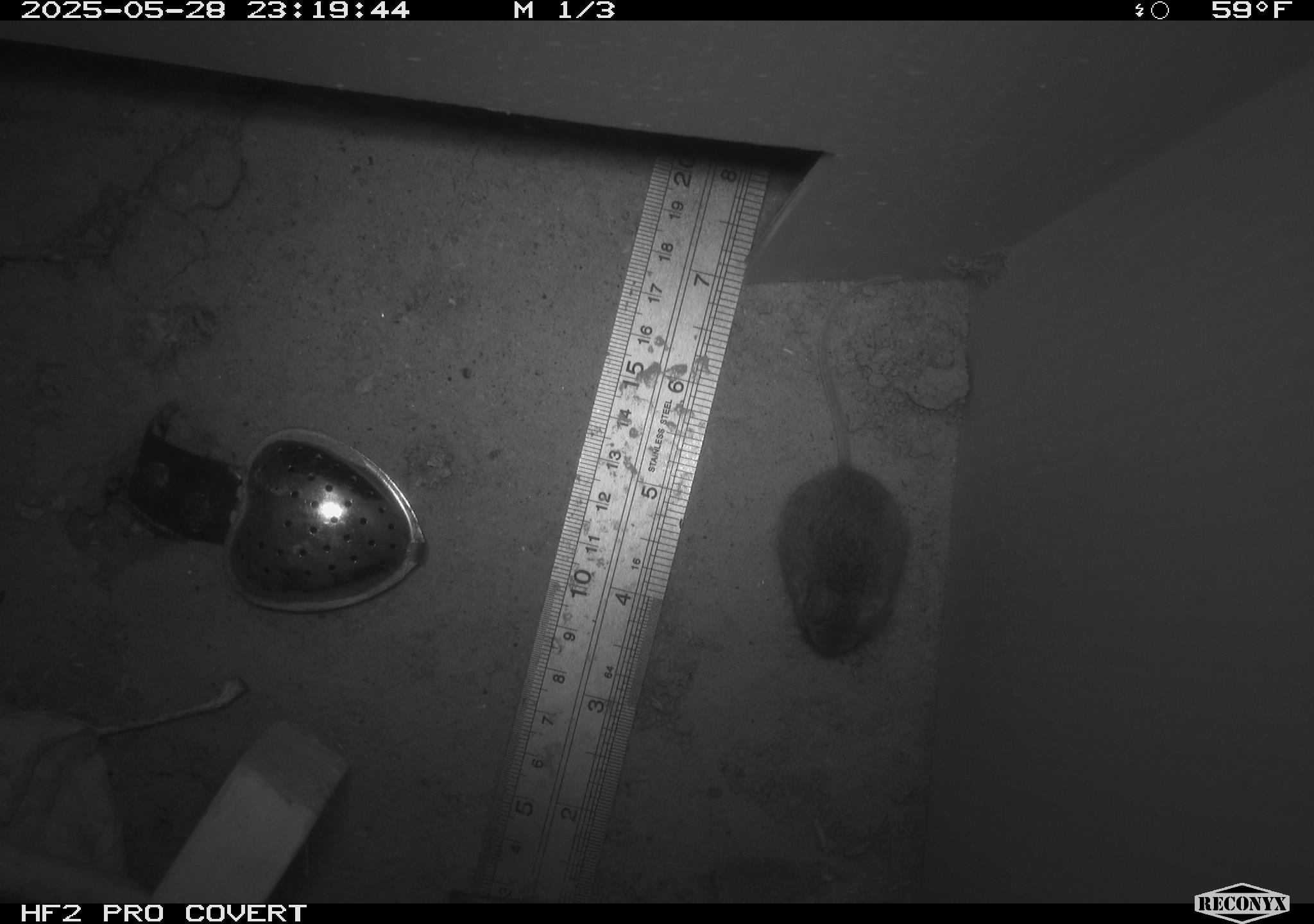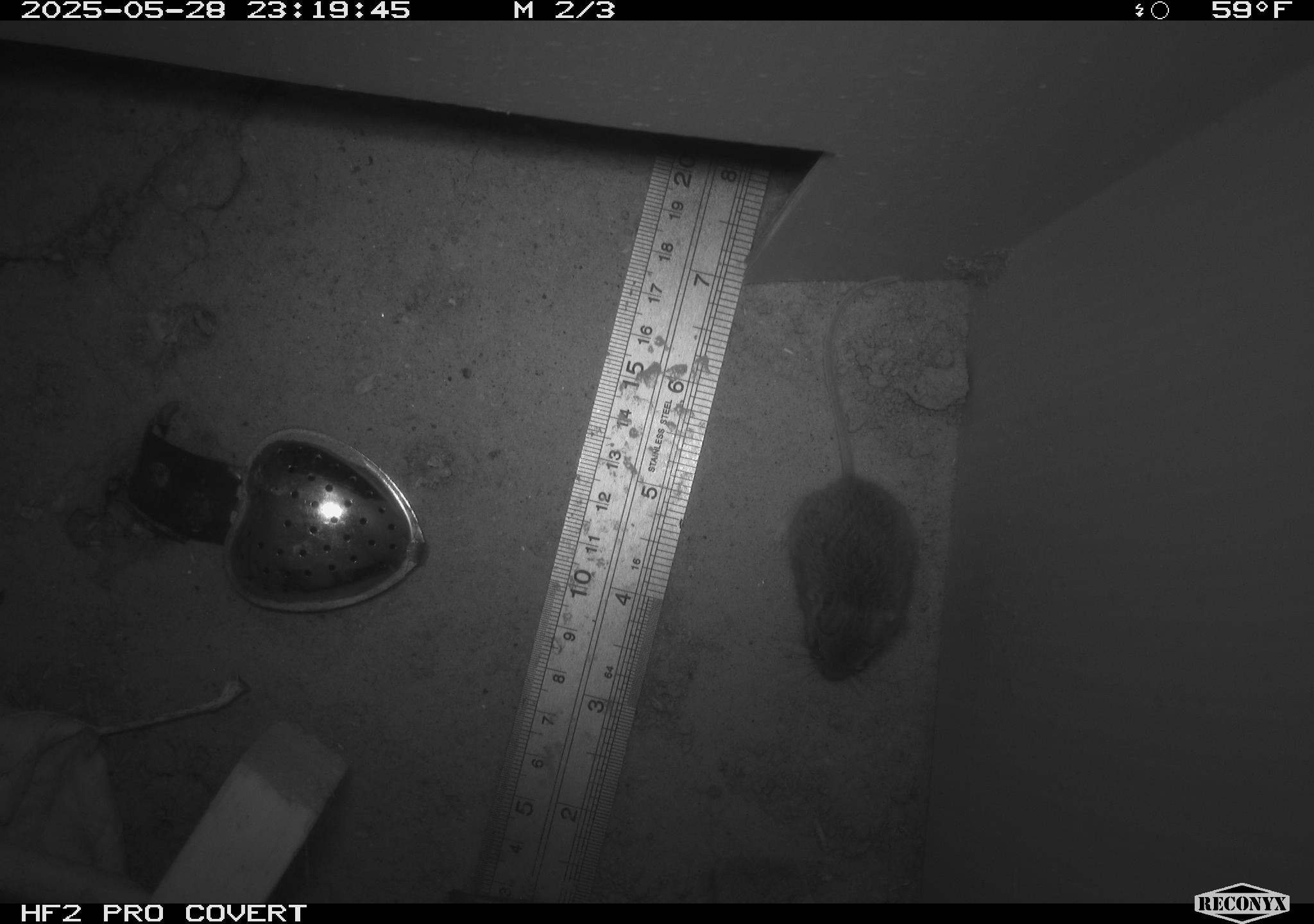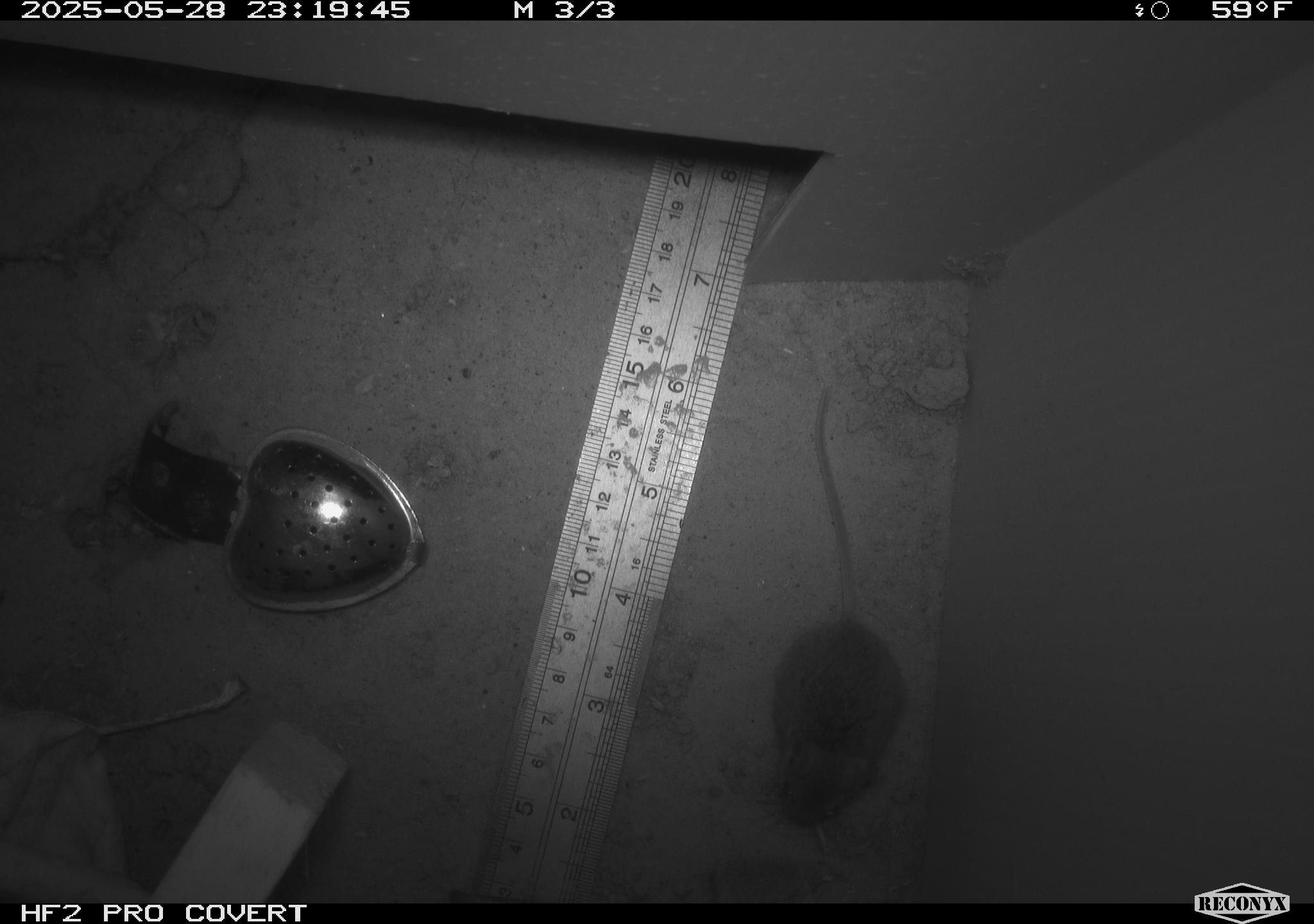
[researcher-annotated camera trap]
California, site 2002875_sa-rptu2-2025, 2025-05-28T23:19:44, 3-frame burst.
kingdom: Animalia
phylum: Chordata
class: Mammalia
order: Rodentia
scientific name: Rodentia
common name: mouse species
Mouse species (Rodentia).